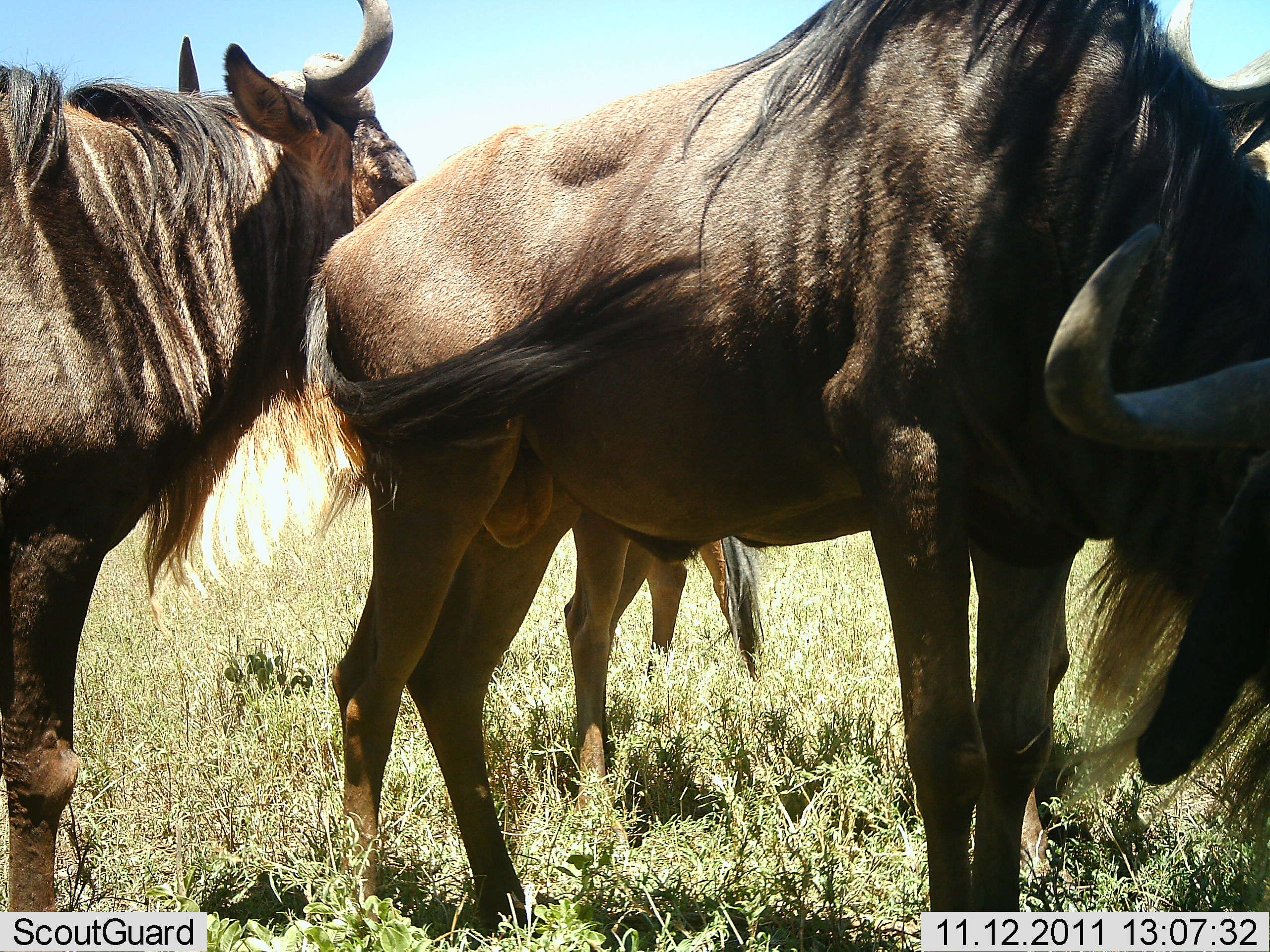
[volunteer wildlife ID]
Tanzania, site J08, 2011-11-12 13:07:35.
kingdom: Animalia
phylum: Chordata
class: Mammalia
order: Artiodactyla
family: Bovidae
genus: Connochaetes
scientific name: Connochaetes taurinus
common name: blue wildebeest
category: wildebeest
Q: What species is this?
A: Wildebeest (blue wildebeest) (Connochaetes taurinus).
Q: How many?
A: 3.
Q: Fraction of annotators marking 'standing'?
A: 100%.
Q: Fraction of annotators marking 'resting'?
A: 0%.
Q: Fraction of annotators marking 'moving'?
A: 8%.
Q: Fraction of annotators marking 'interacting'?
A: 0%.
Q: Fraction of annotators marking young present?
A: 0%.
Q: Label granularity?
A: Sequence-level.